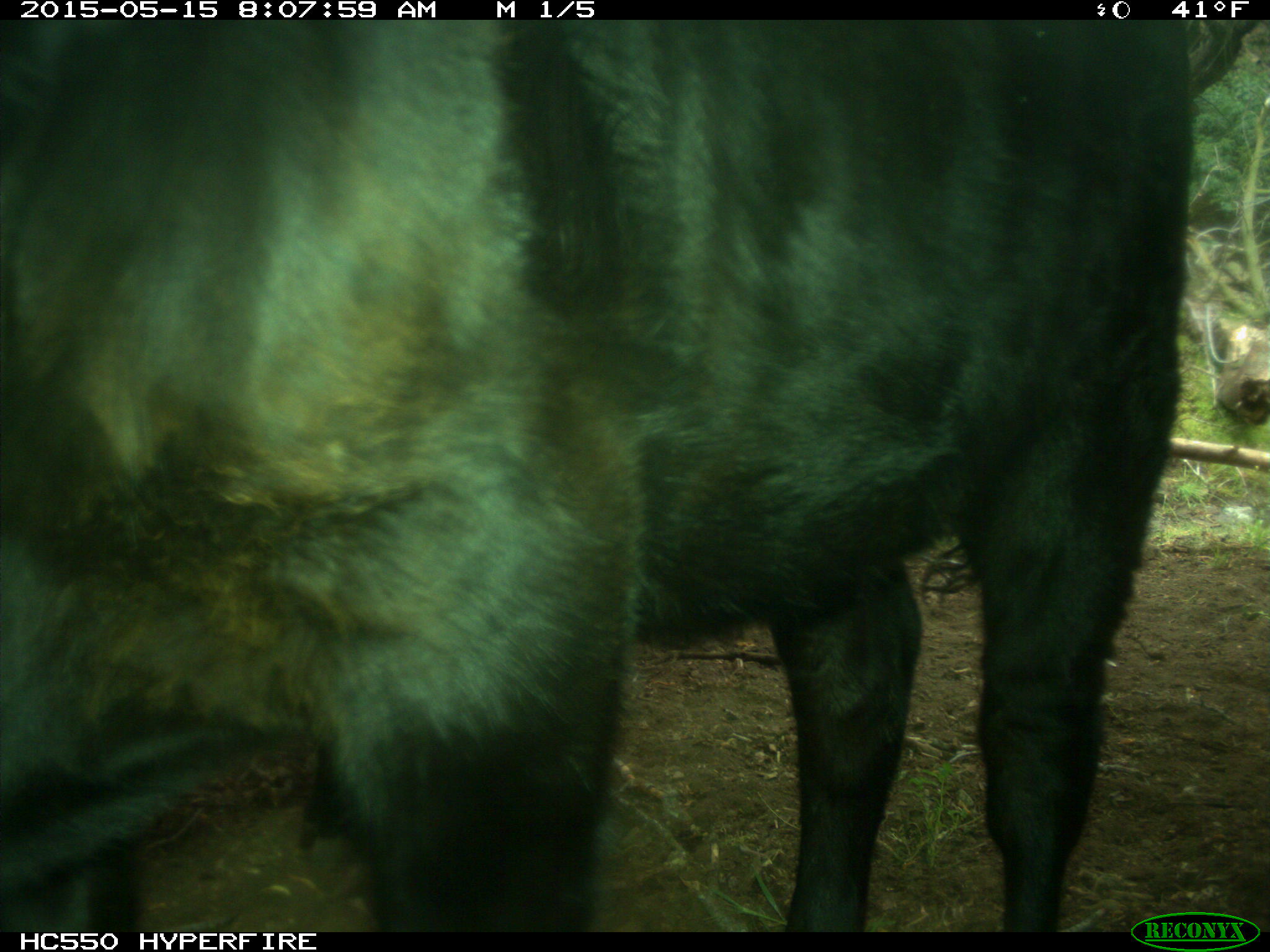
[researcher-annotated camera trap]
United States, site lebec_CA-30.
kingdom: Animalia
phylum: Chordata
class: Mammalia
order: Artiodactyla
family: Bovidae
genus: Bos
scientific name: Bos taurus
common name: domestic cow